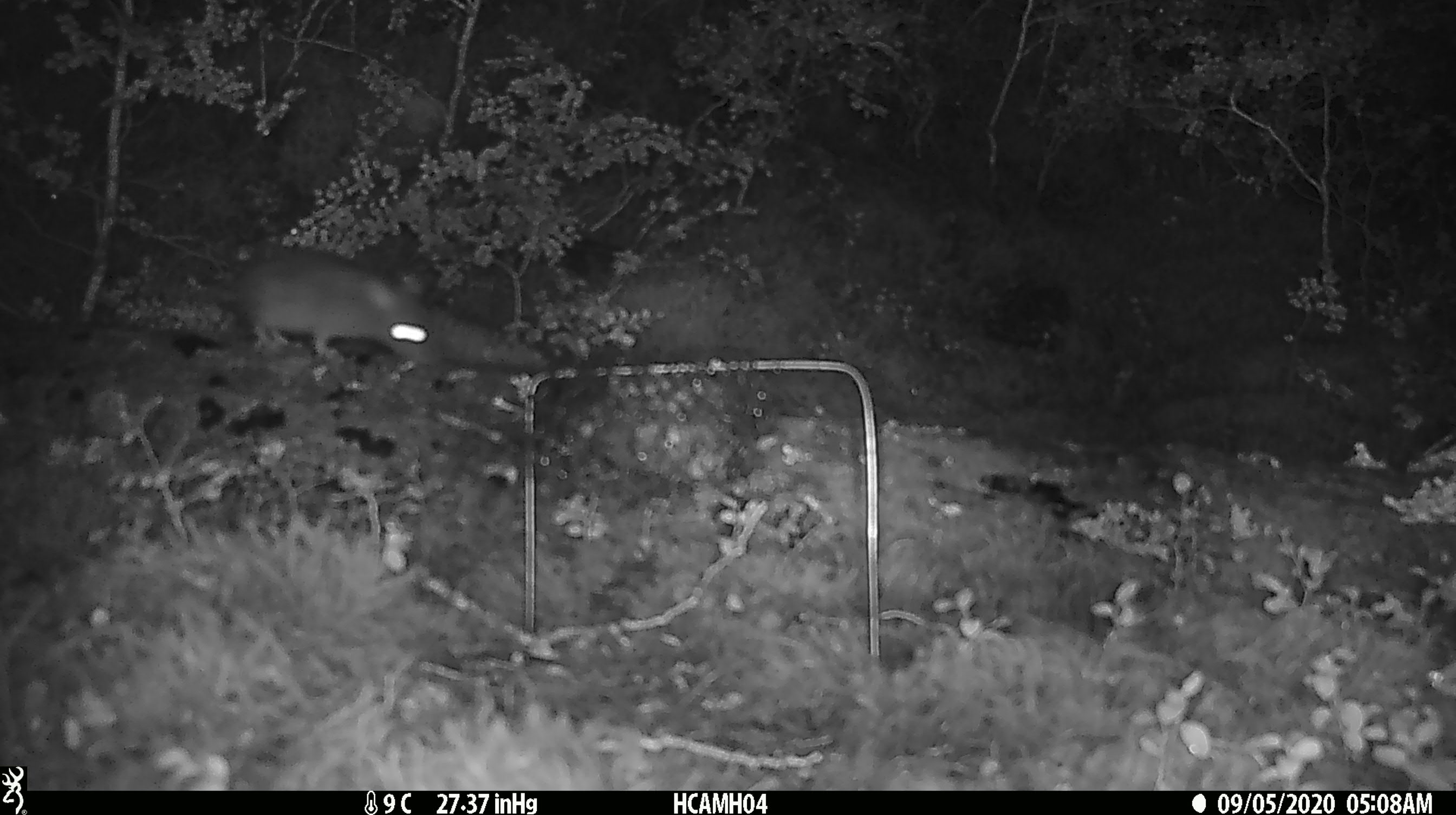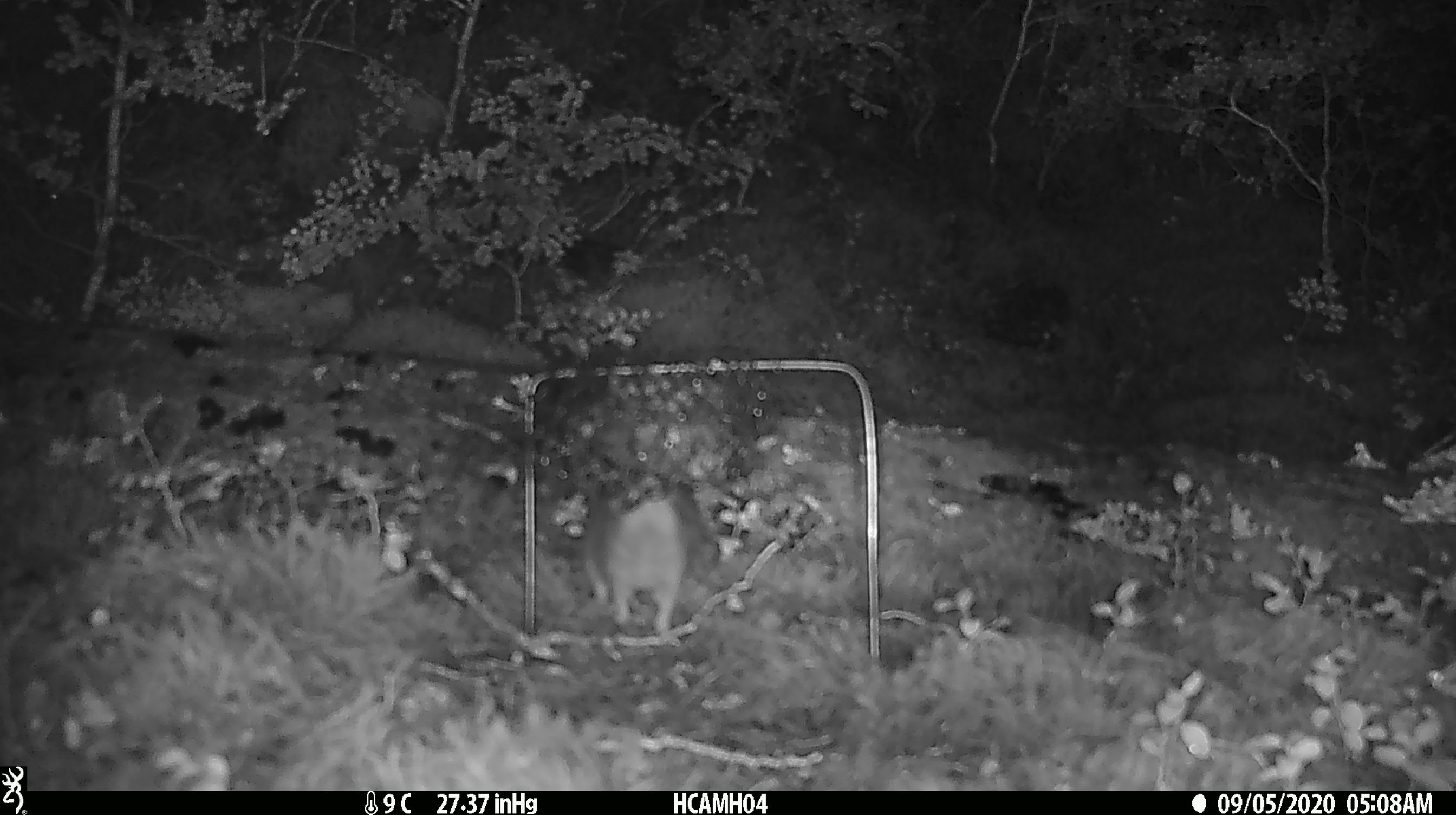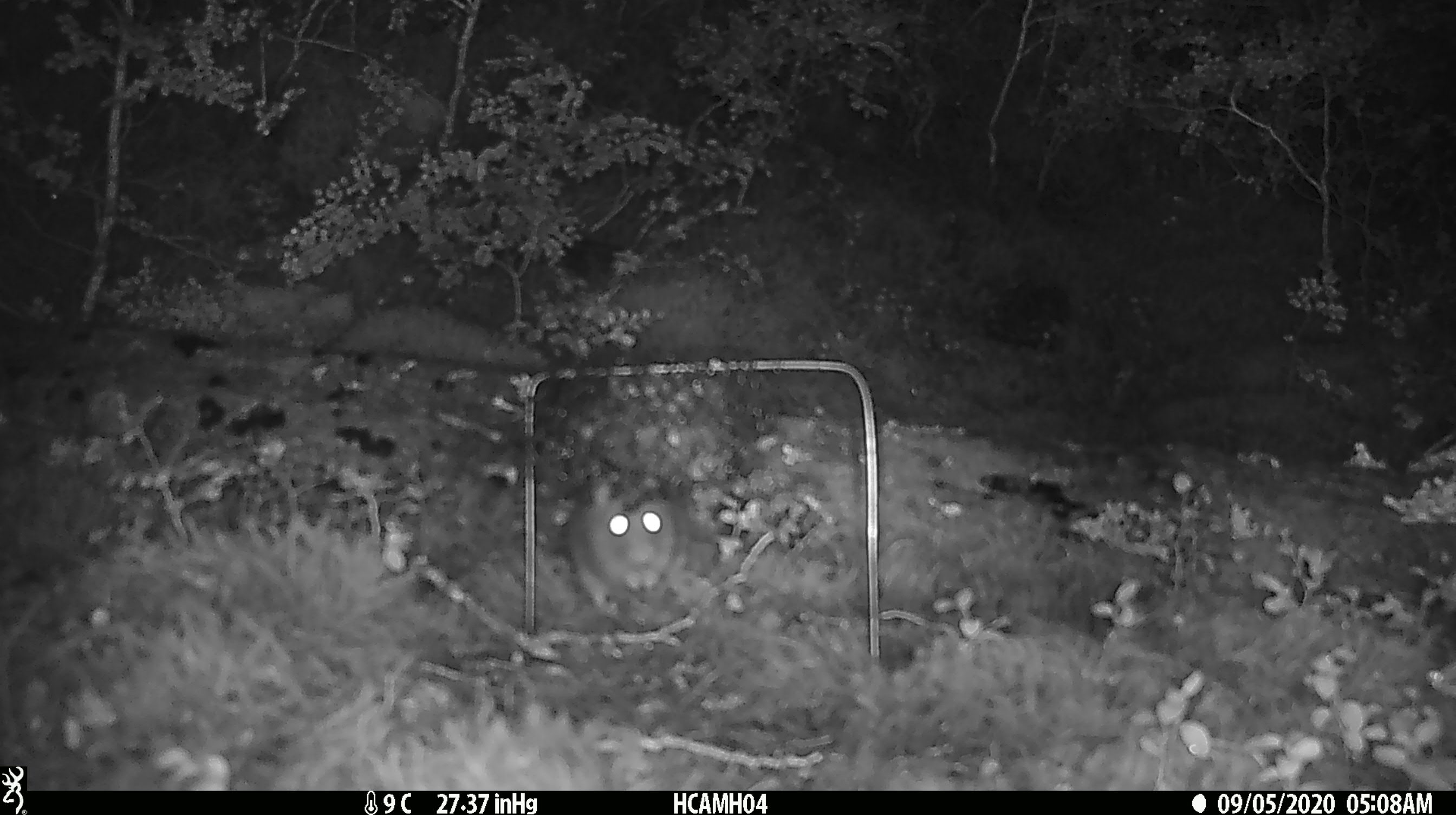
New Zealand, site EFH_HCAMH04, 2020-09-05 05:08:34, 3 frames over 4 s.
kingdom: Animalia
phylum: Chordata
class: Mammalia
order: Rodentia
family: Muridae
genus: Rattus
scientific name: Rattus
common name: rat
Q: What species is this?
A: Rat (Rattus).